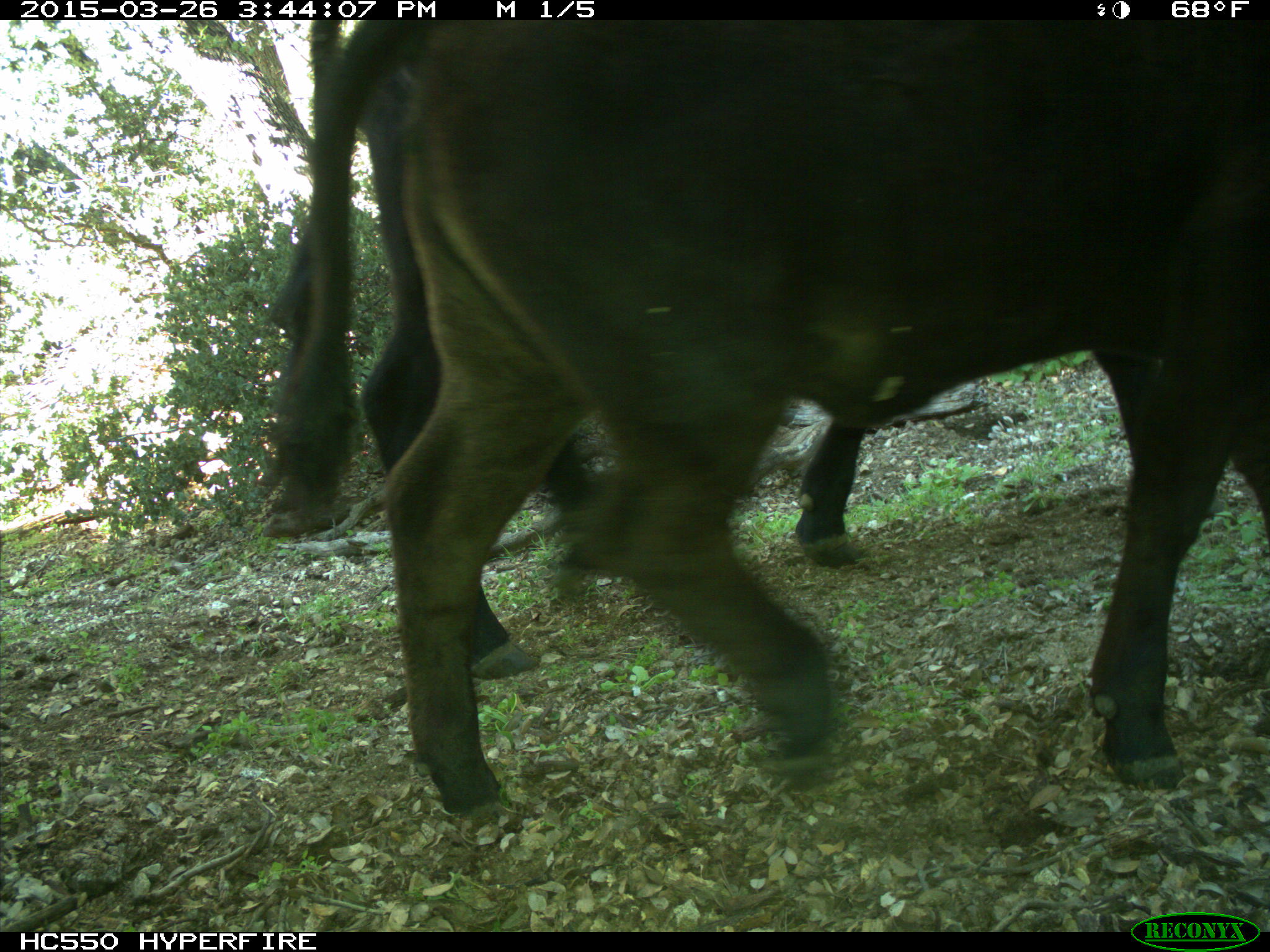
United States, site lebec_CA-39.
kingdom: Animalia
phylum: Chordata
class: Mammalia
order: Artiodactyla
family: Bovidae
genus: Bos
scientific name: Bos taurus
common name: domestic cow